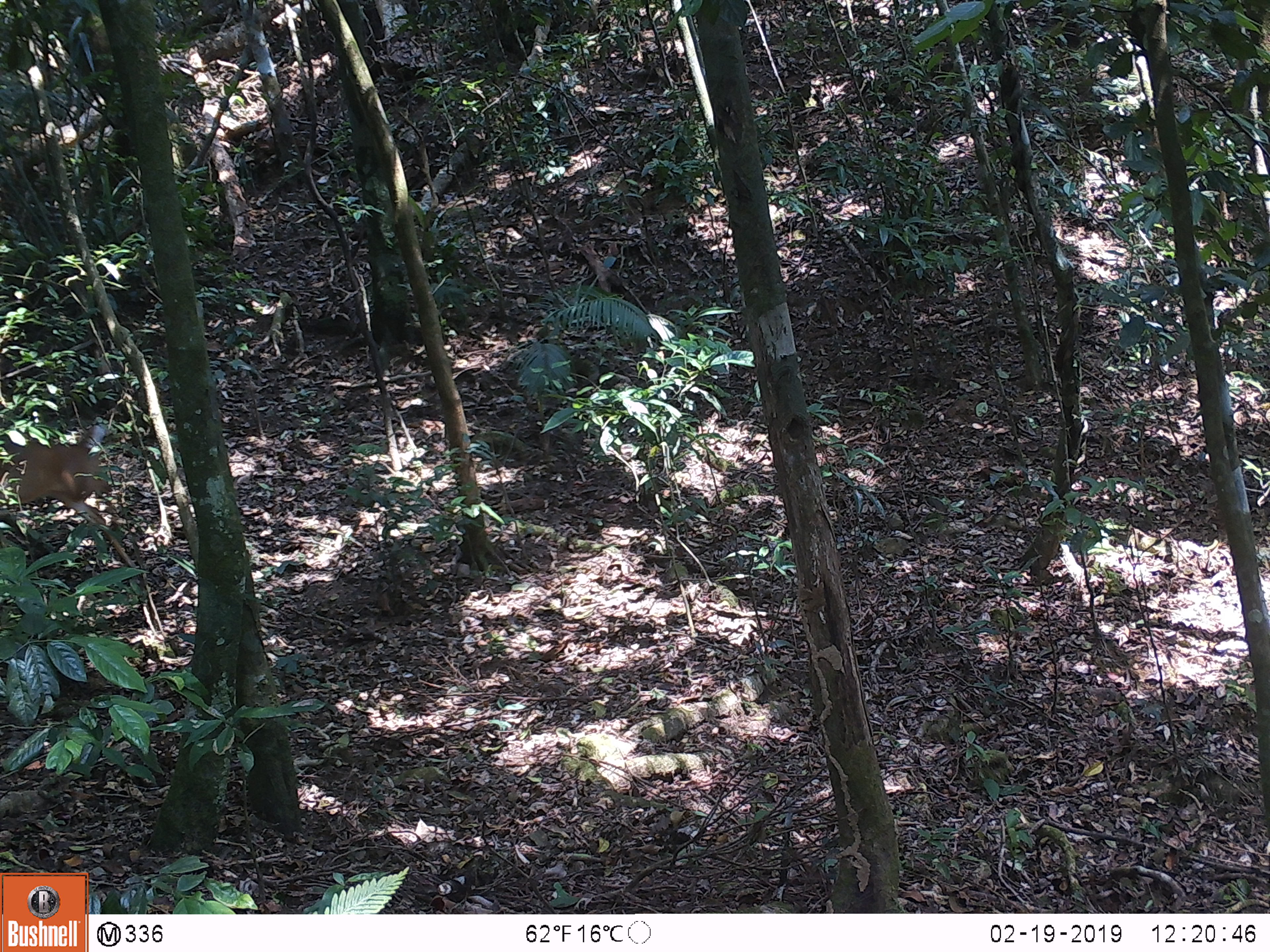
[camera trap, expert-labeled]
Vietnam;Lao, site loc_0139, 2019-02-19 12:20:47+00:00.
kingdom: Animalia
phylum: Chordata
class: Mammalia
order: Artiodactyla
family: Cervidae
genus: Muntiacus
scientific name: Muntiacus vuquangensis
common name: large-antlered muntjac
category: large antlered muntjac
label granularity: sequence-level